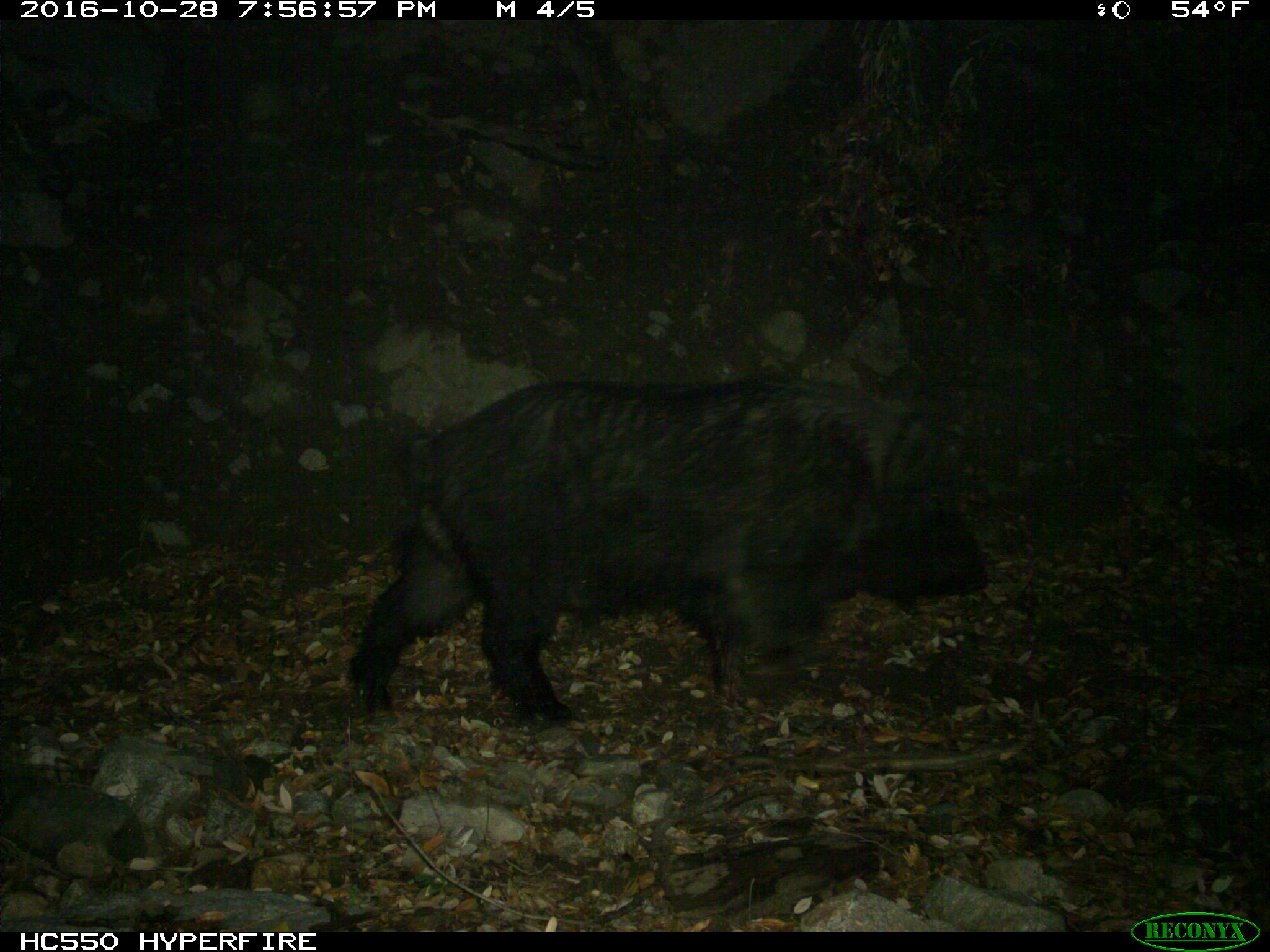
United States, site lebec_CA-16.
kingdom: Animalia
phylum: Chordata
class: Mammalia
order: Artiodactyla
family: Suidae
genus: Sus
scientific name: Sus scrofa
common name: wild boar